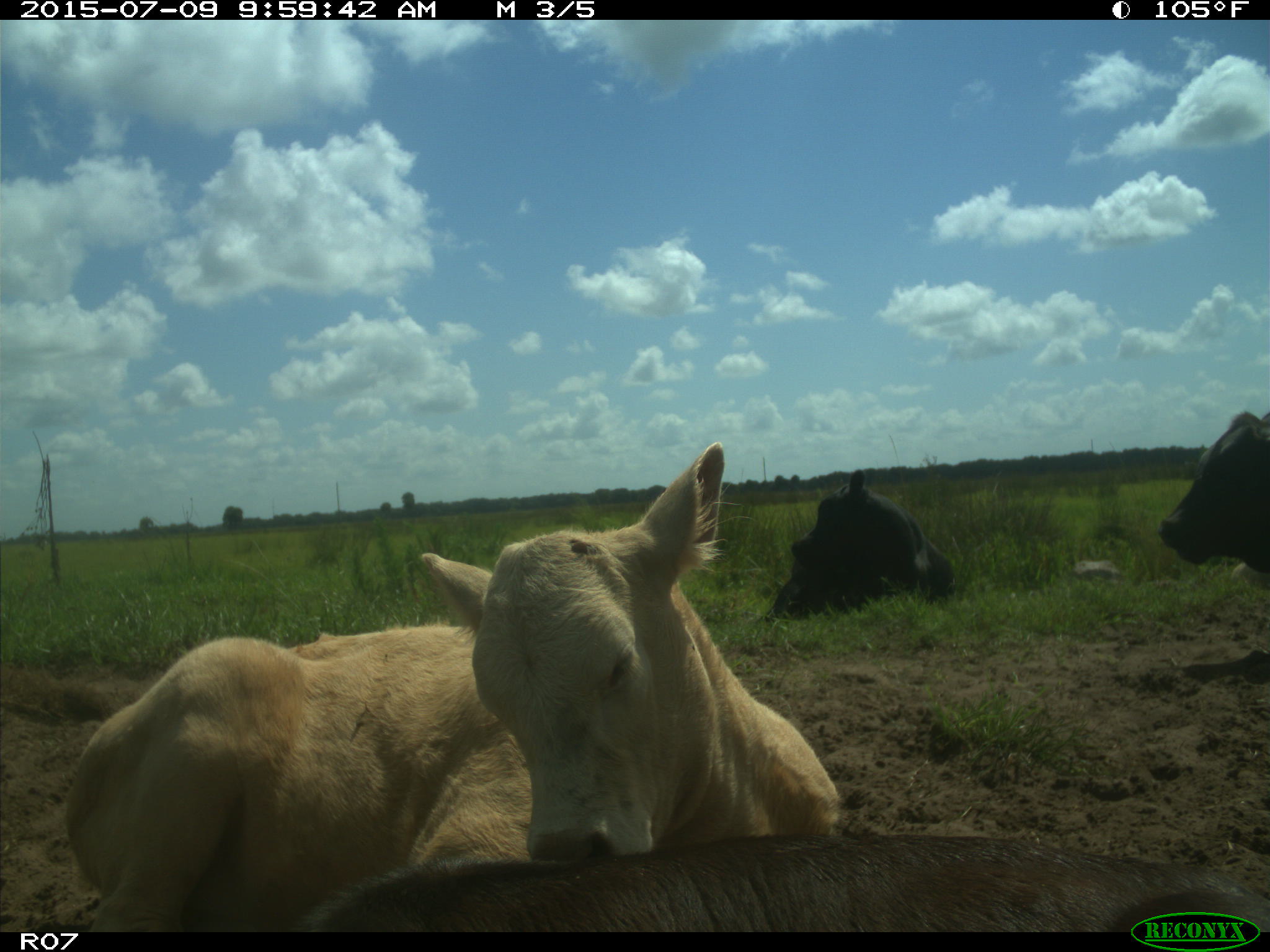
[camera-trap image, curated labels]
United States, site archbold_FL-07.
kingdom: Animalia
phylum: Chordata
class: Mammalia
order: Artiodactyla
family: Bovidae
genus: Bos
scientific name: Bos taurus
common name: domestic cow